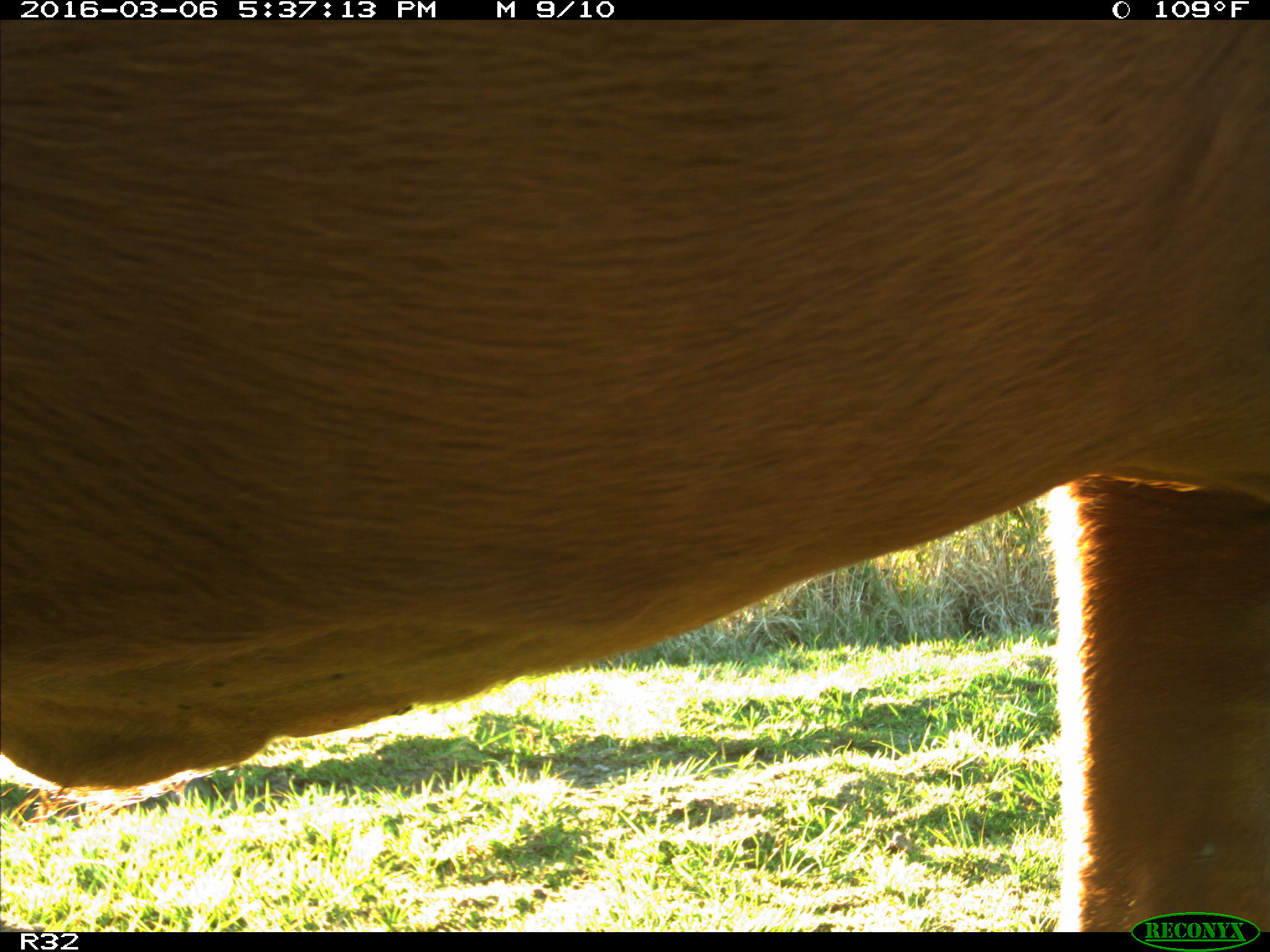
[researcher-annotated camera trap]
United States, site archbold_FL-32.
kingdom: Animalia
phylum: Chordata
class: Mammalia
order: Artiodactyla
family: Bovidae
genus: Bos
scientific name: Bos taurus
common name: domestic cow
Bos taurus (domestic cow).